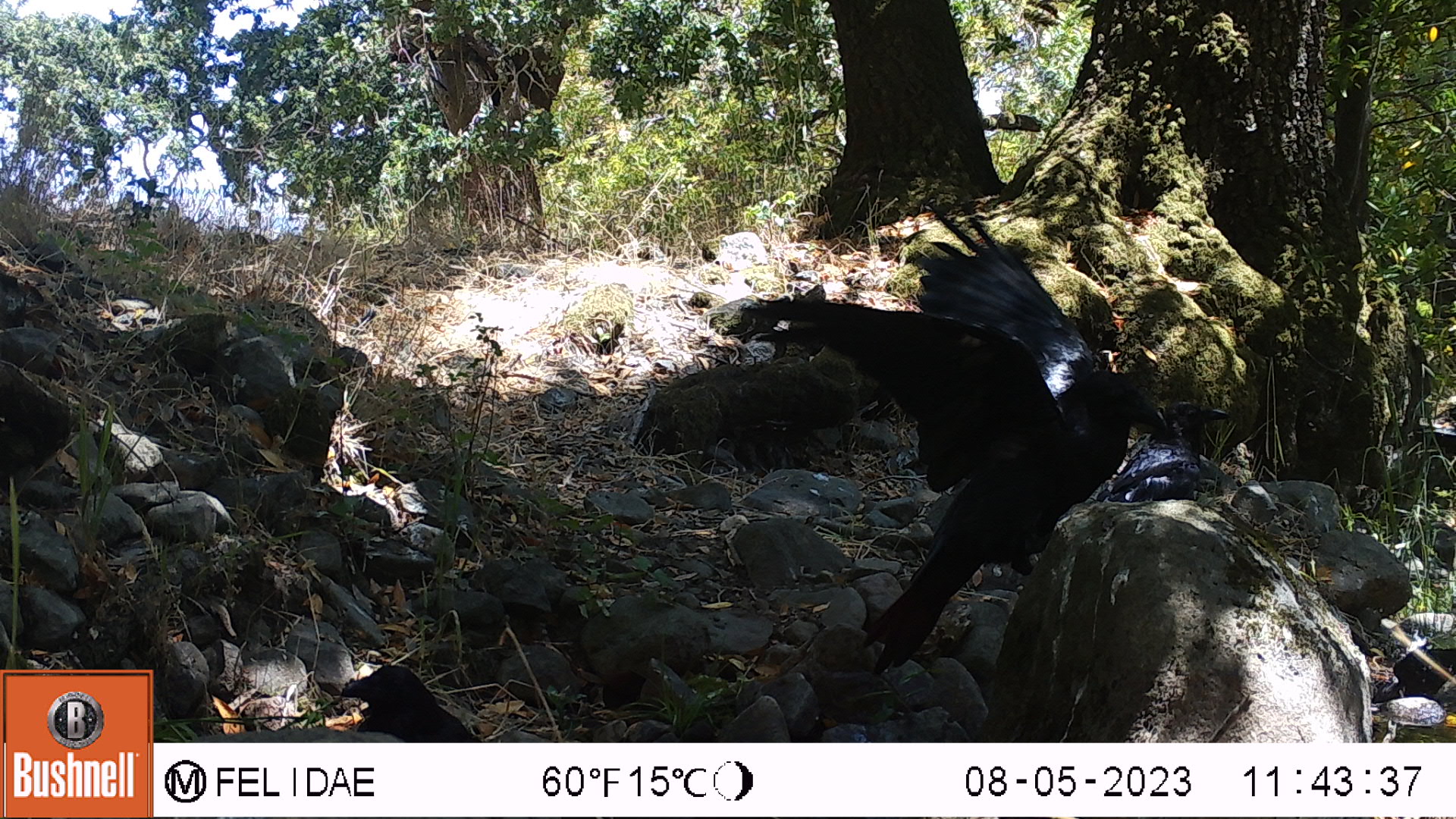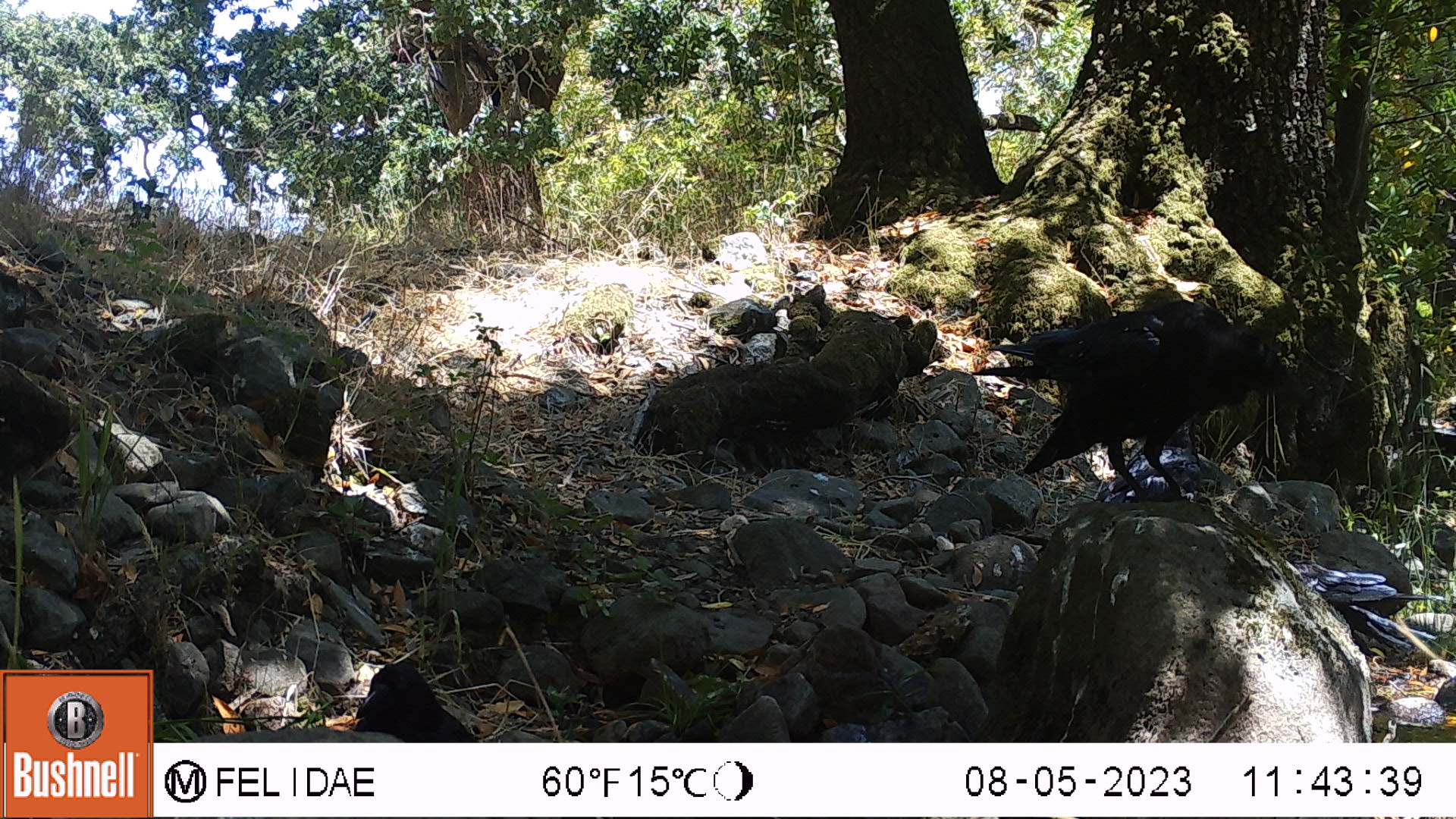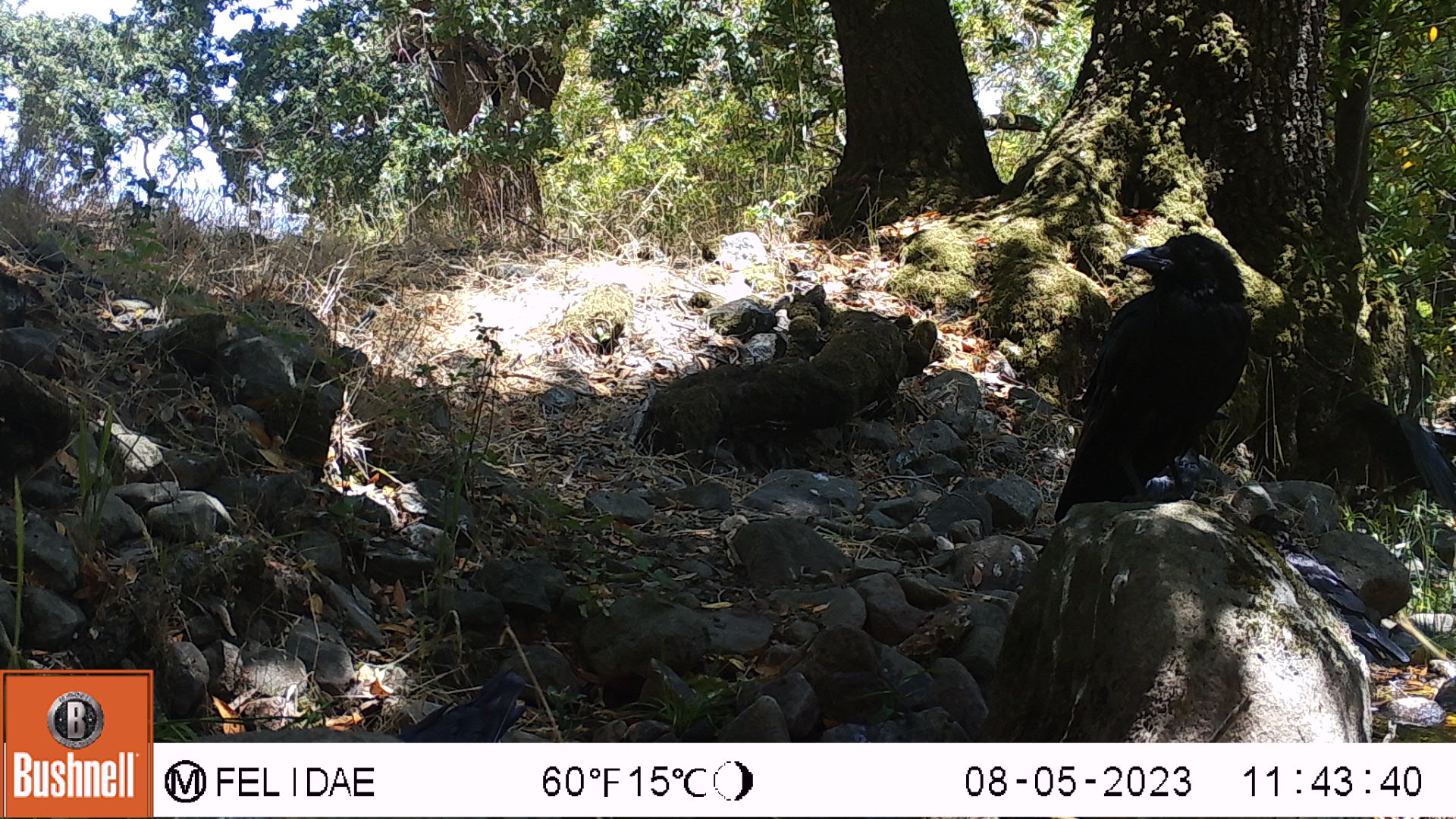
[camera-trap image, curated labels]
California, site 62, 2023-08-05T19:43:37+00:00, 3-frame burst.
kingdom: Animalia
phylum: Chordata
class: Aves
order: Passeriformes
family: Corvidae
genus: Corvus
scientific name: Corvus brachyrhynchos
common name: american crow